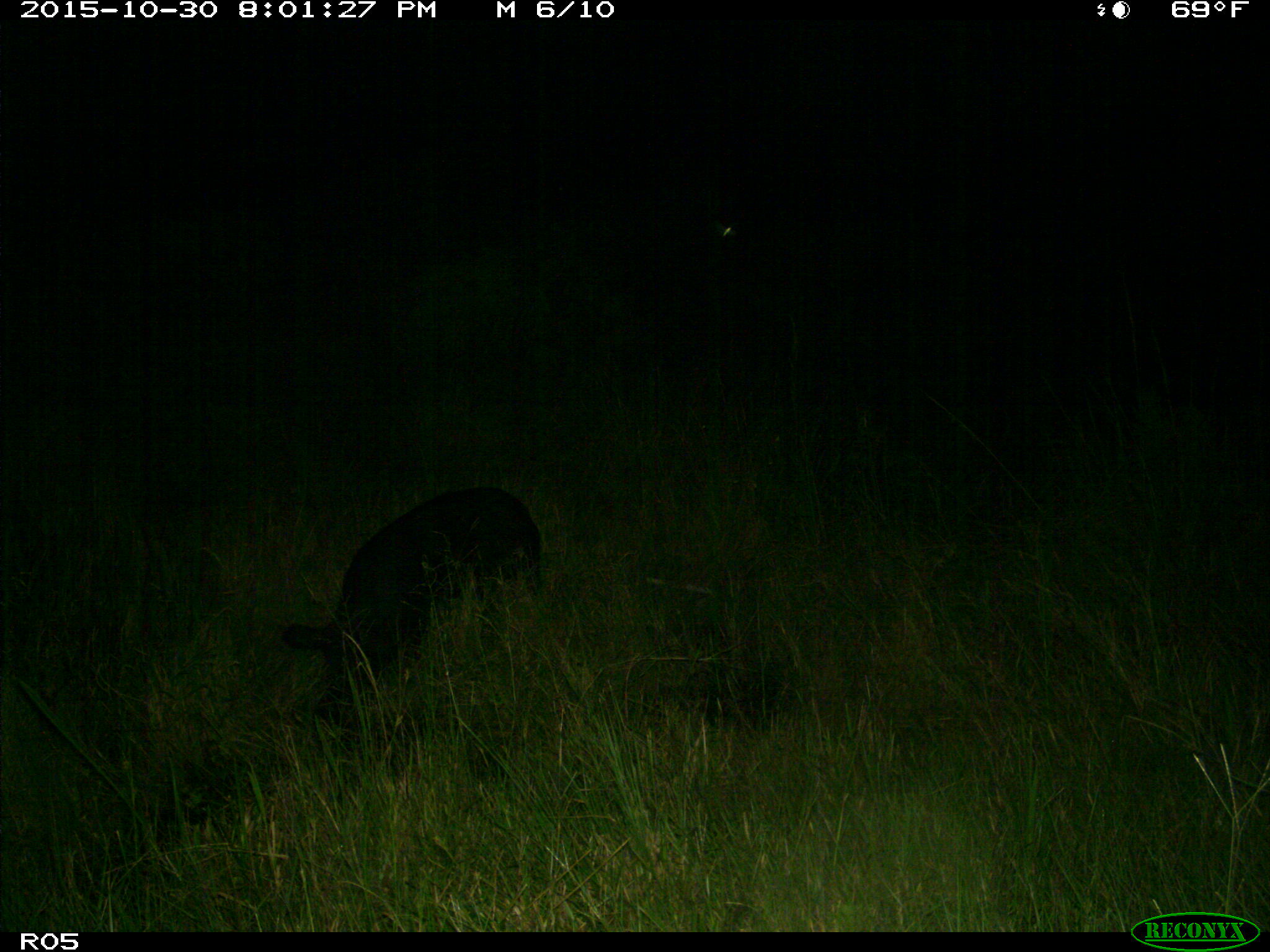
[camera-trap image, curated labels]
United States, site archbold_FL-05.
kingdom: Animalia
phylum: Chordata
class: Mammalia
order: Artiodactyla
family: Suidae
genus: Sus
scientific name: Sus scrofa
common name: wild boar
Sus scrofa (wild boar).